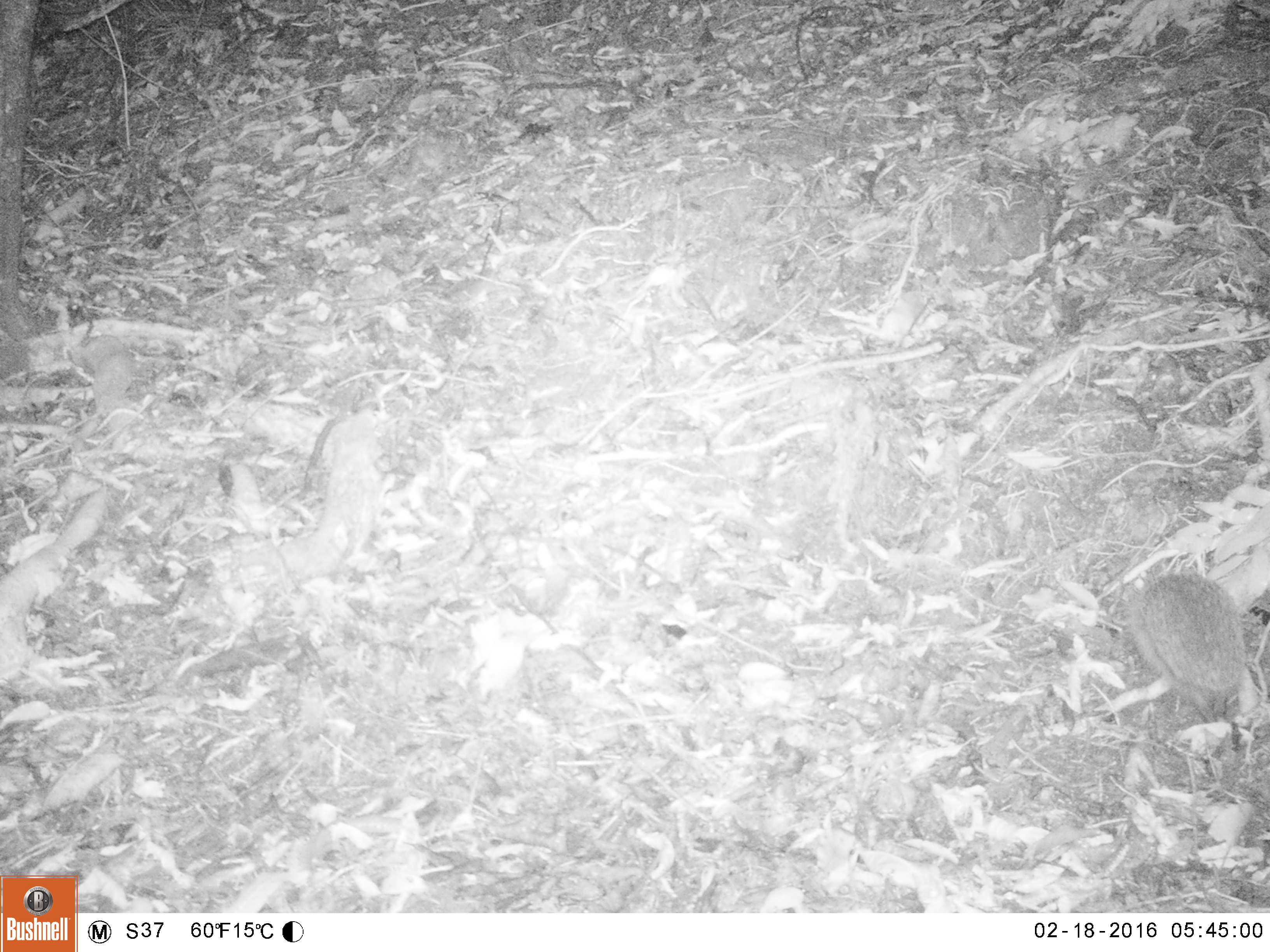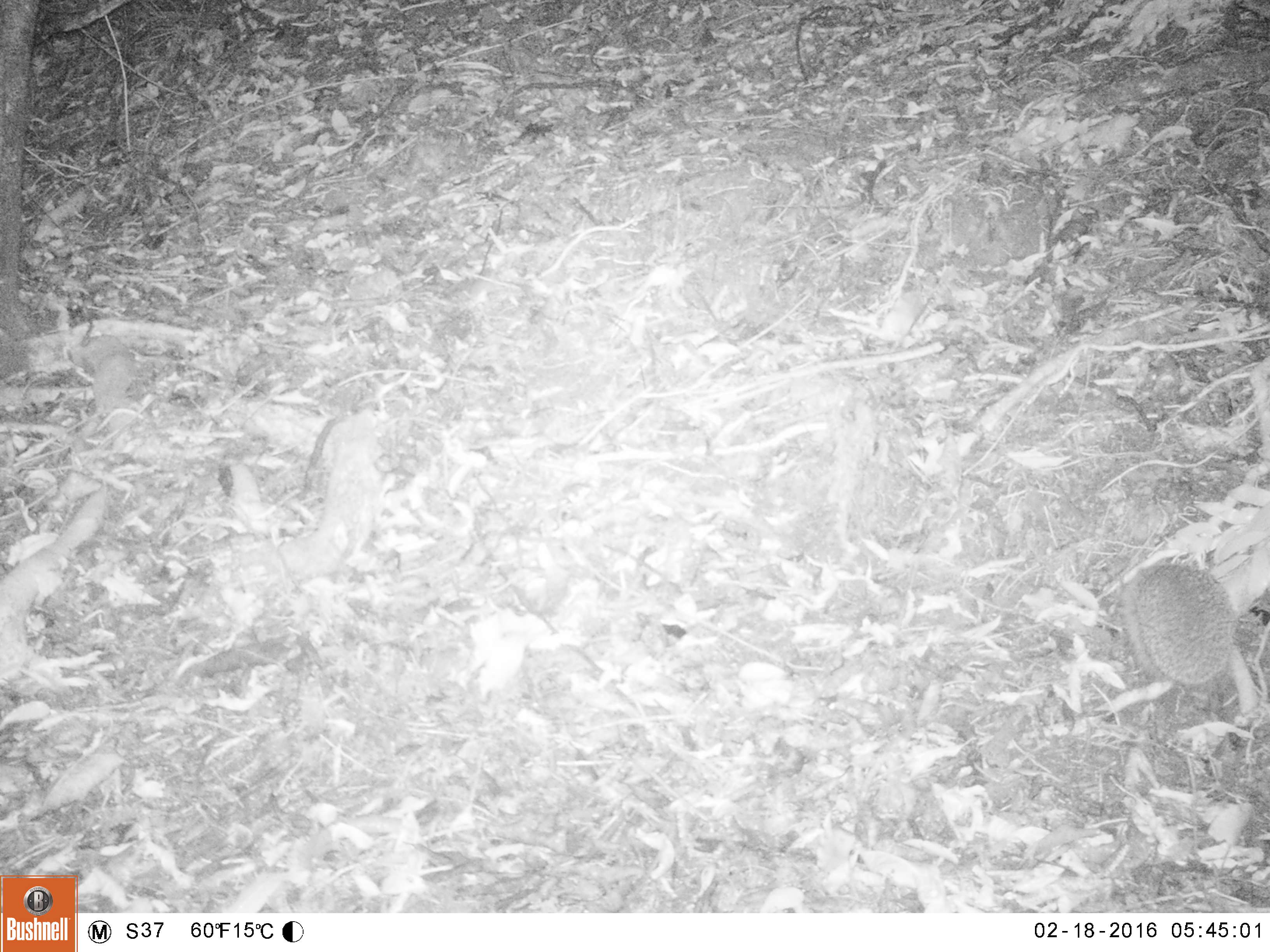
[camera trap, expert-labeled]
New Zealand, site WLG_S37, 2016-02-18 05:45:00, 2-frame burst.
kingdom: Animalia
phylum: Chordata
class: Mammalia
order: Eulipotyphla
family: Erinaceidae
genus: Erinaceus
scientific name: Erinaceus europaeus europaeus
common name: european hedgehog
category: hedgehog